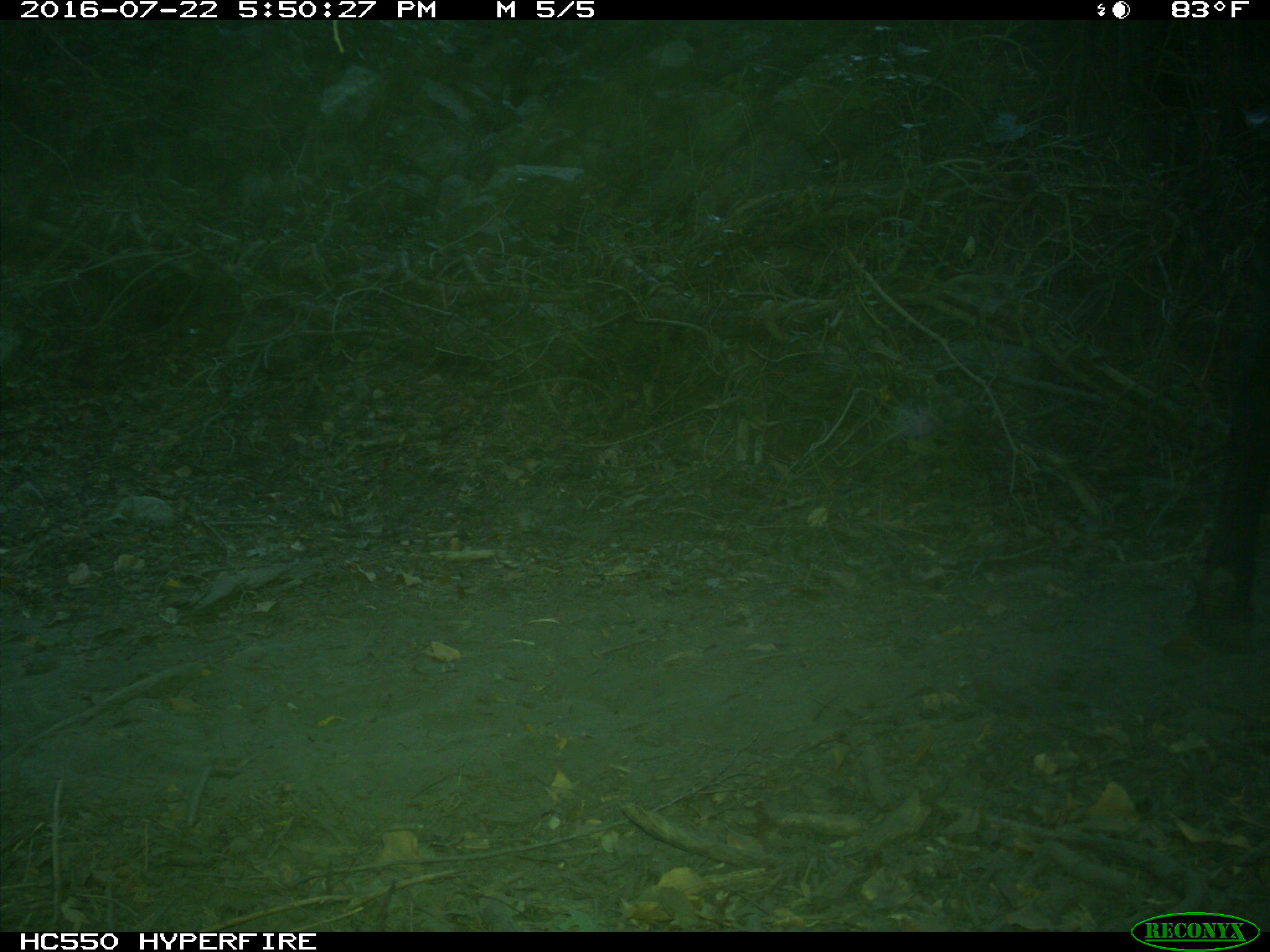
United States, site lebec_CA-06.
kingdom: Animalia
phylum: Chordata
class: Mammalia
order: Artiodactyla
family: Bovidae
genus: Bos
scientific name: Bos taurus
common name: domestic cow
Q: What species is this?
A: Bos taurus (domestic cow).